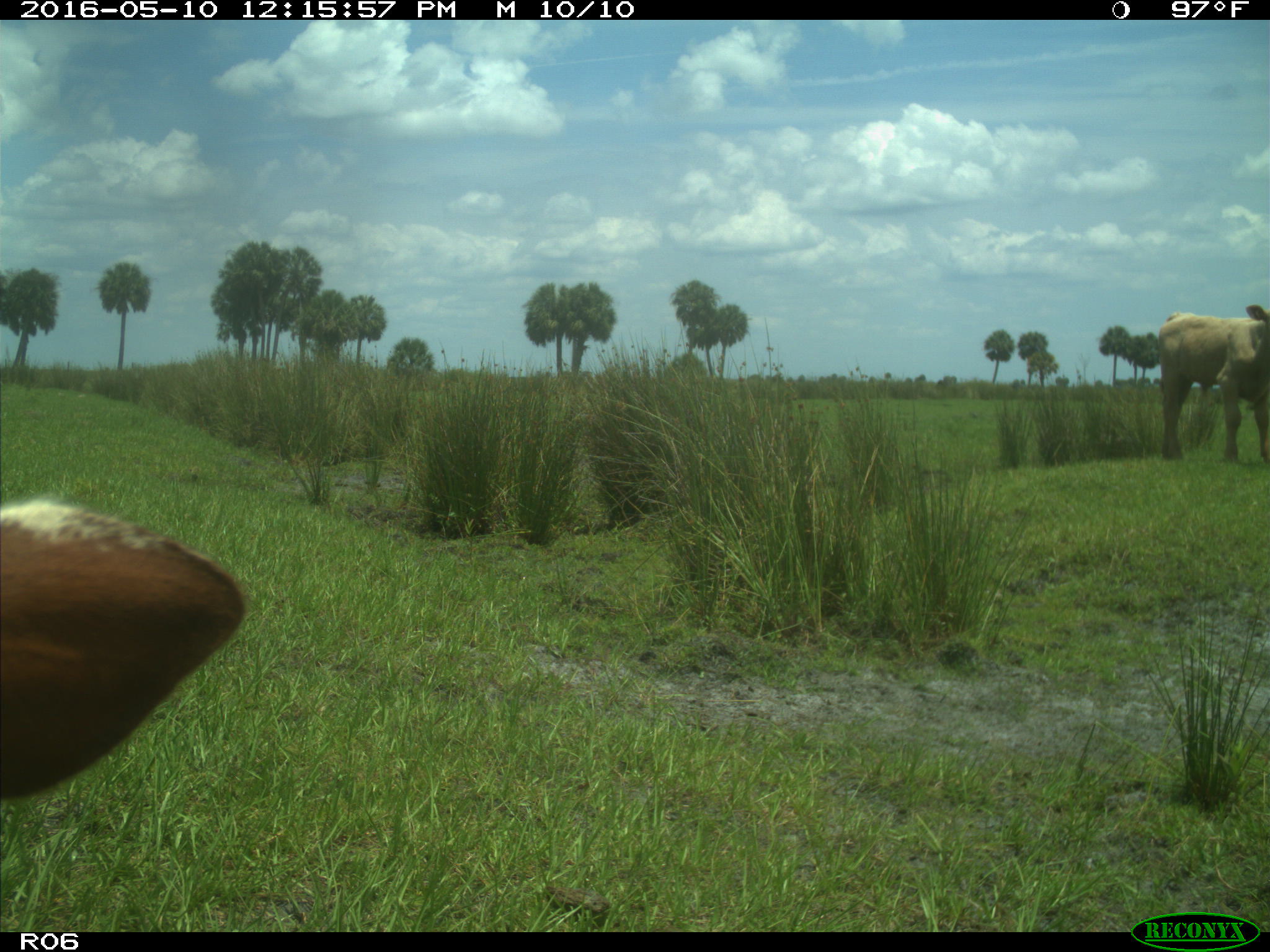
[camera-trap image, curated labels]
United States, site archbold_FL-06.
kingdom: Animalia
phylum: Chordata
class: Mammalia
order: Artiodactyla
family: Bovidae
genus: Bos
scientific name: Bos taurus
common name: domestic cow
Bos taurus (domestic cow).